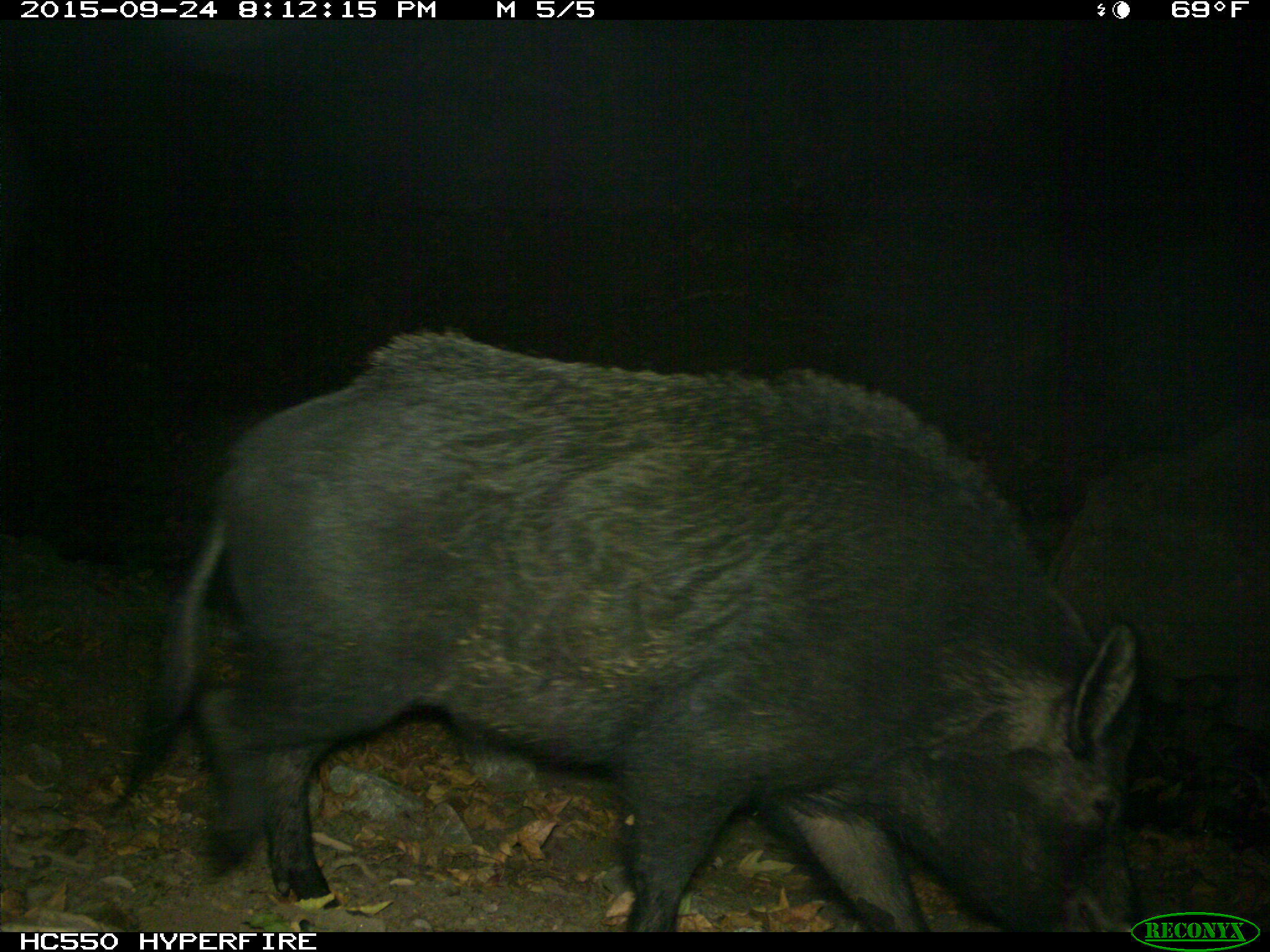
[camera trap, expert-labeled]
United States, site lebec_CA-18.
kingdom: Animalia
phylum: Chordata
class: Mammalia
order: Artiodactyla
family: Suidae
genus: Sus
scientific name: Sus scrofa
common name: wild boar